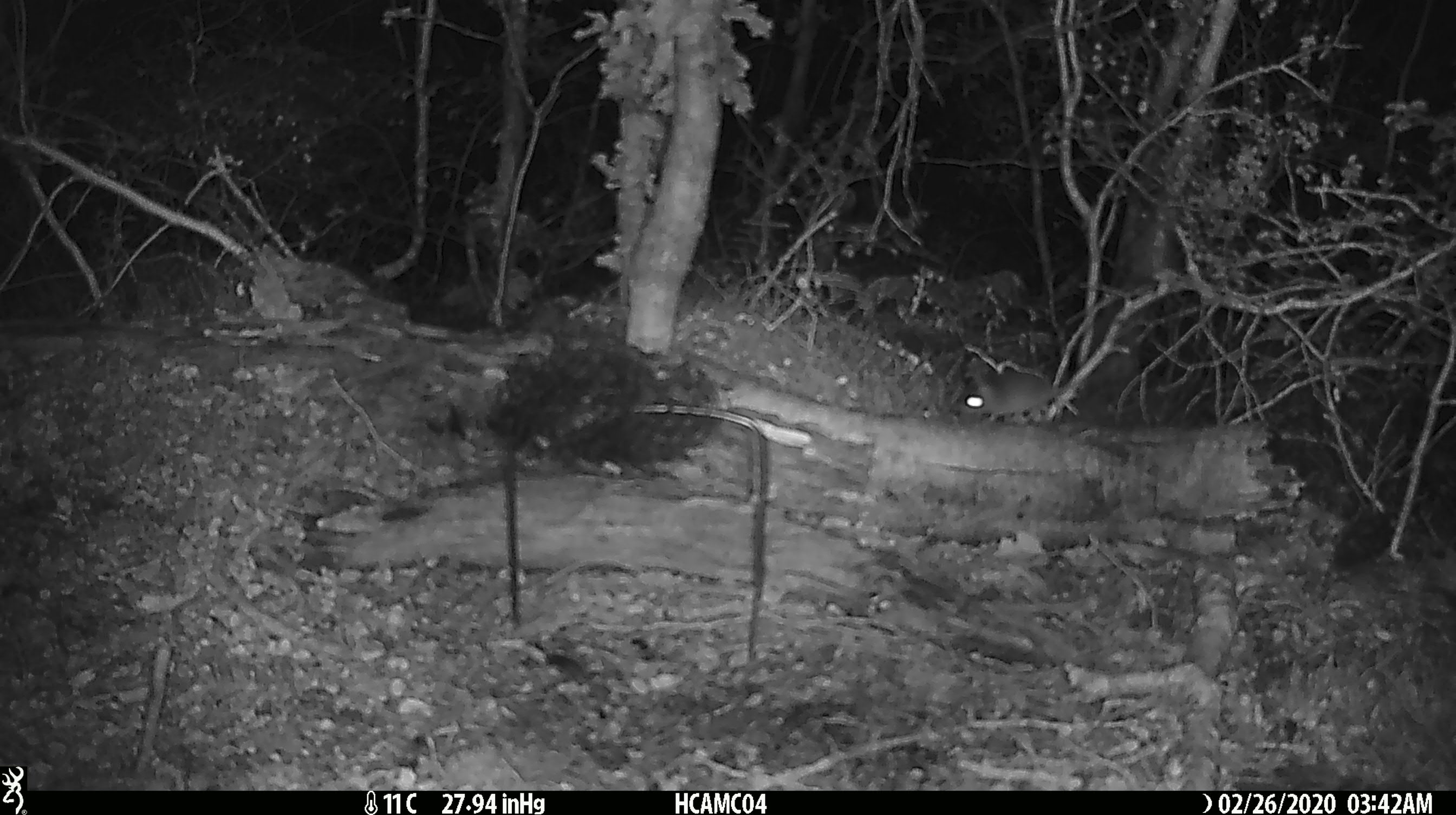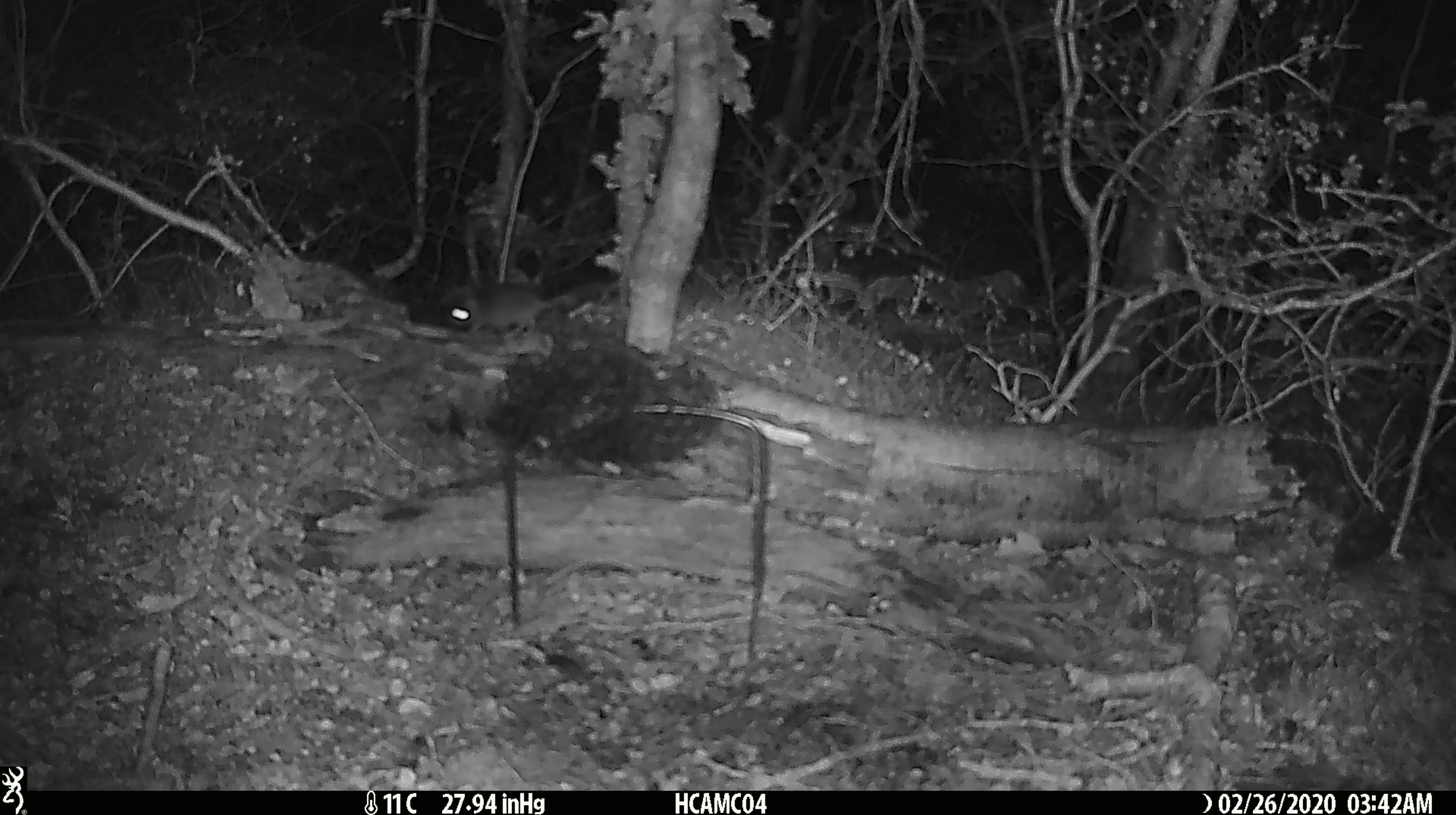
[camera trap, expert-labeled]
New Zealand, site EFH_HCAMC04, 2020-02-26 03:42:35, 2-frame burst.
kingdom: Animalia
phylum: Chordata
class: Mammalia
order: Rodentia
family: Muridae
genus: Mus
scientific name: Mus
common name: mouse